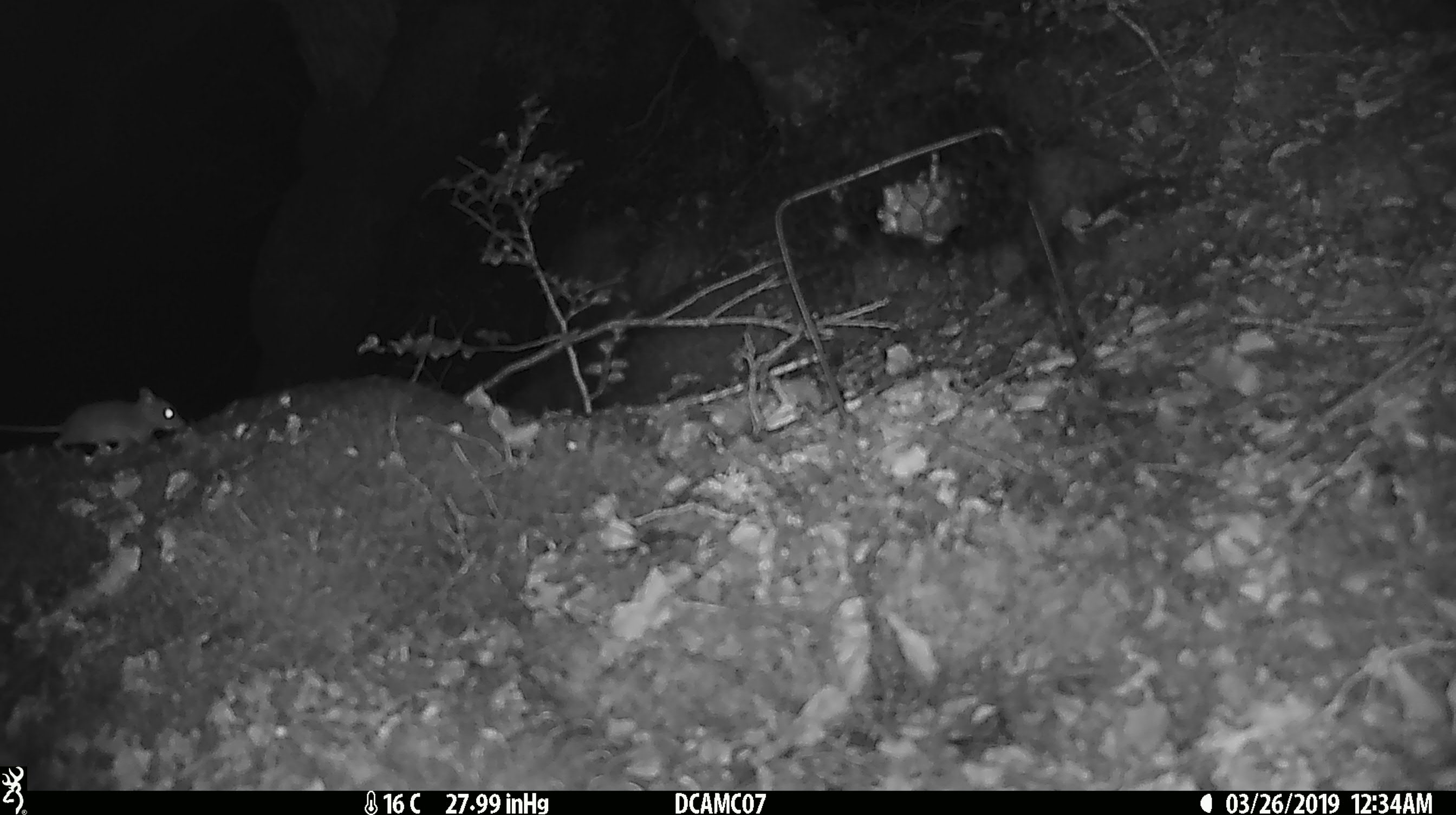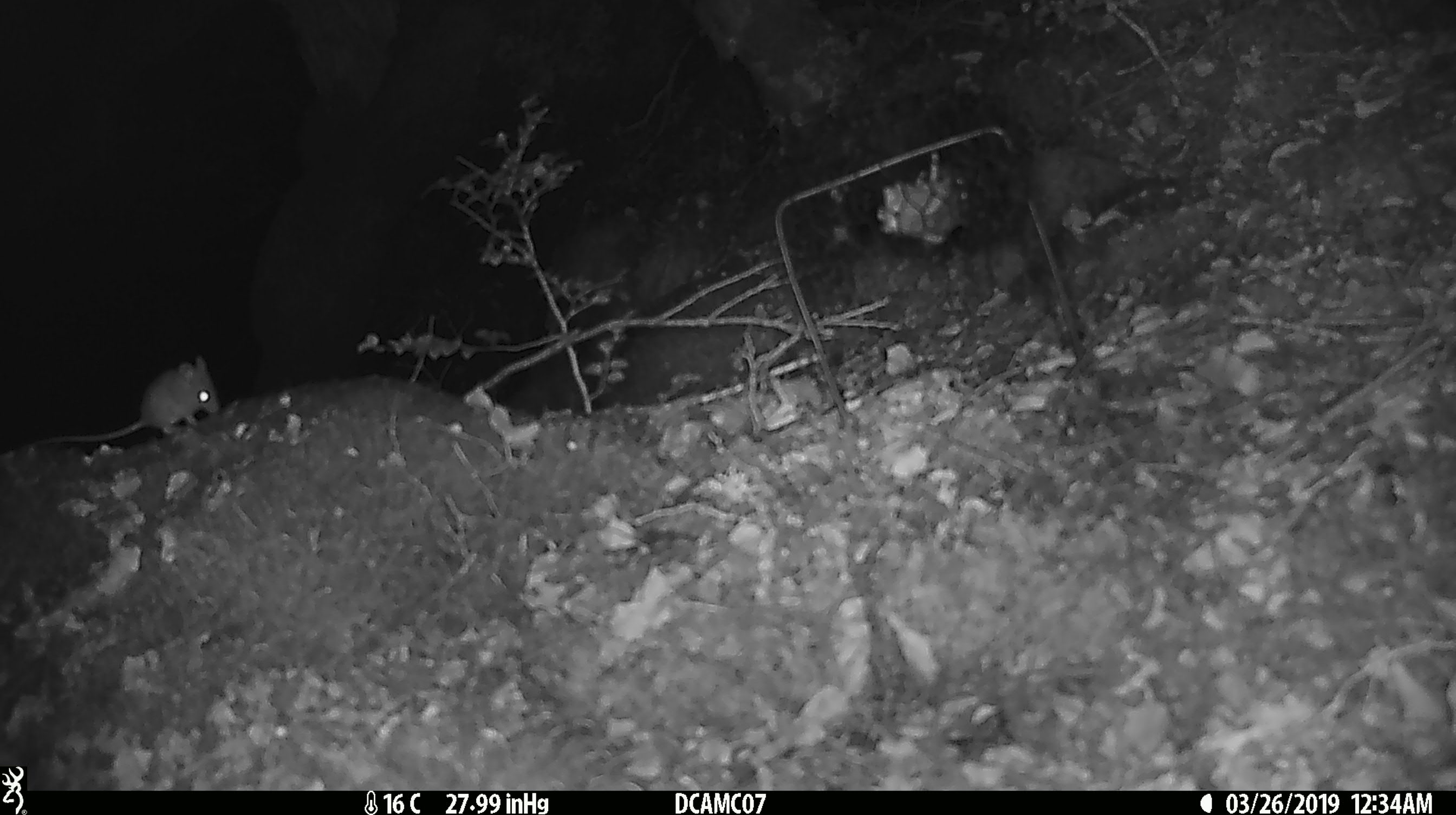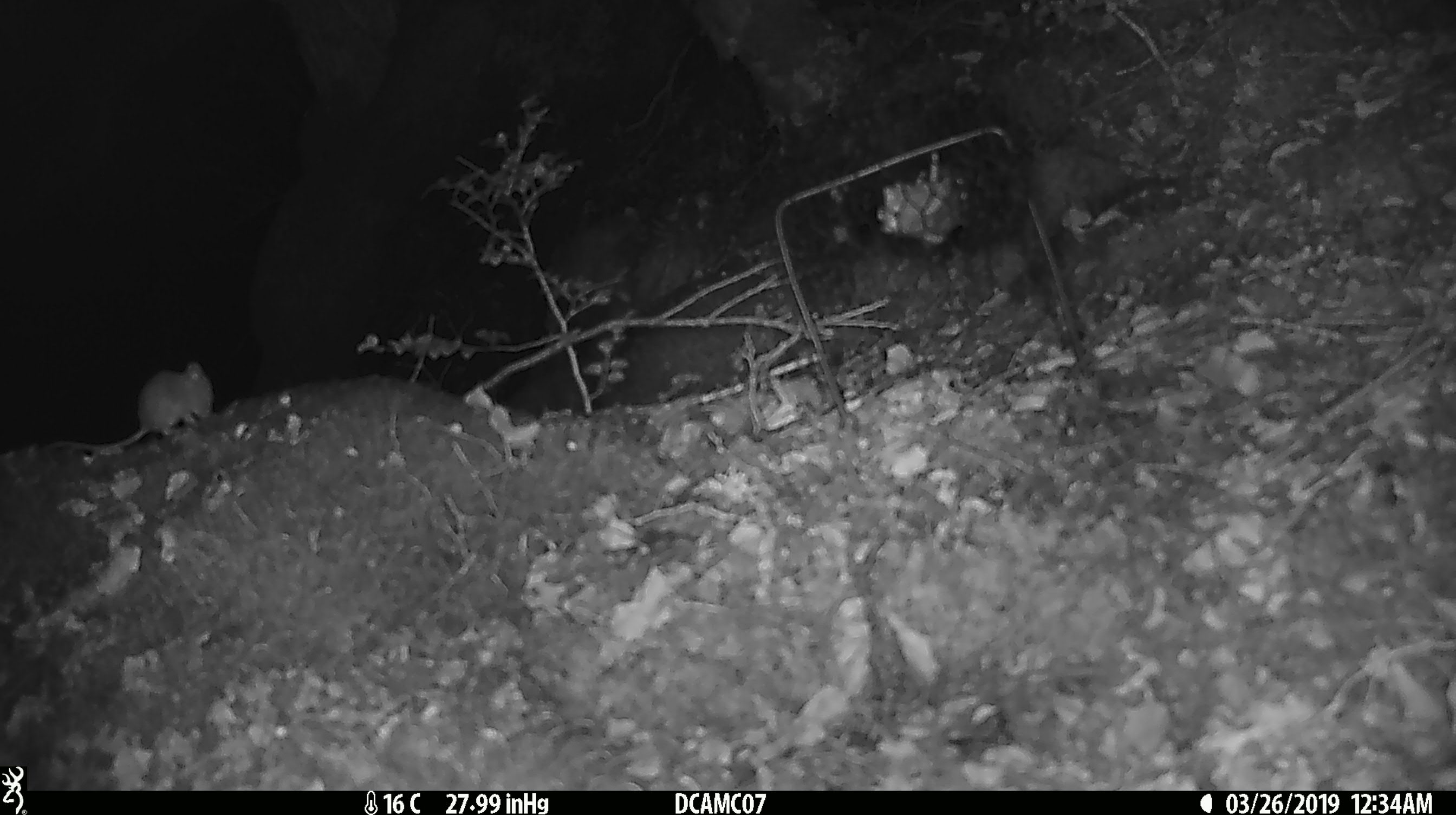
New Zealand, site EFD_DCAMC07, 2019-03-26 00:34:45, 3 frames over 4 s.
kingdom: Animalia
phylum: Chordata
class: Mammalia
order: Rodentia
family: Muridae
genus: Mus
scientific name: Mus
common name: mouse